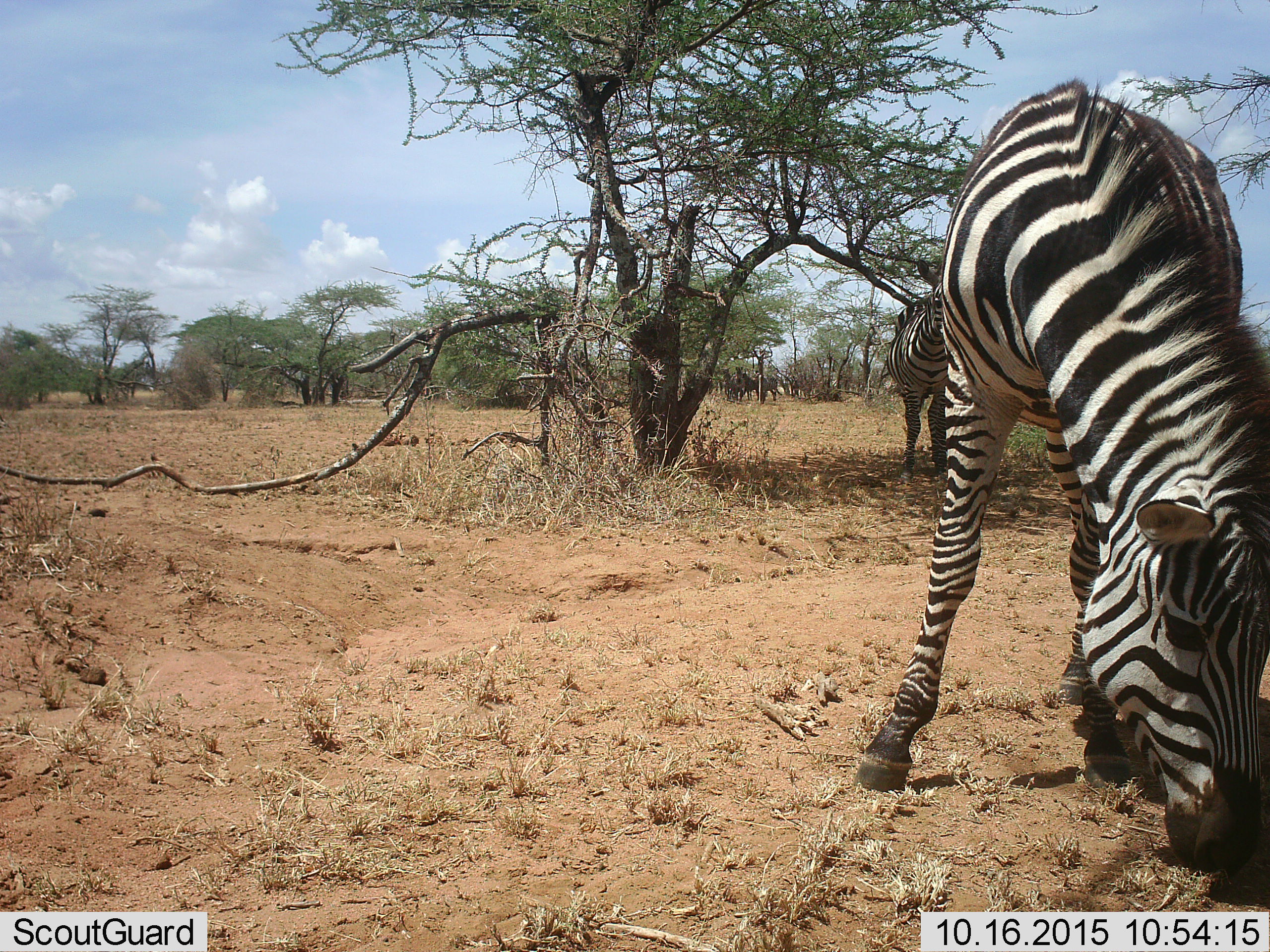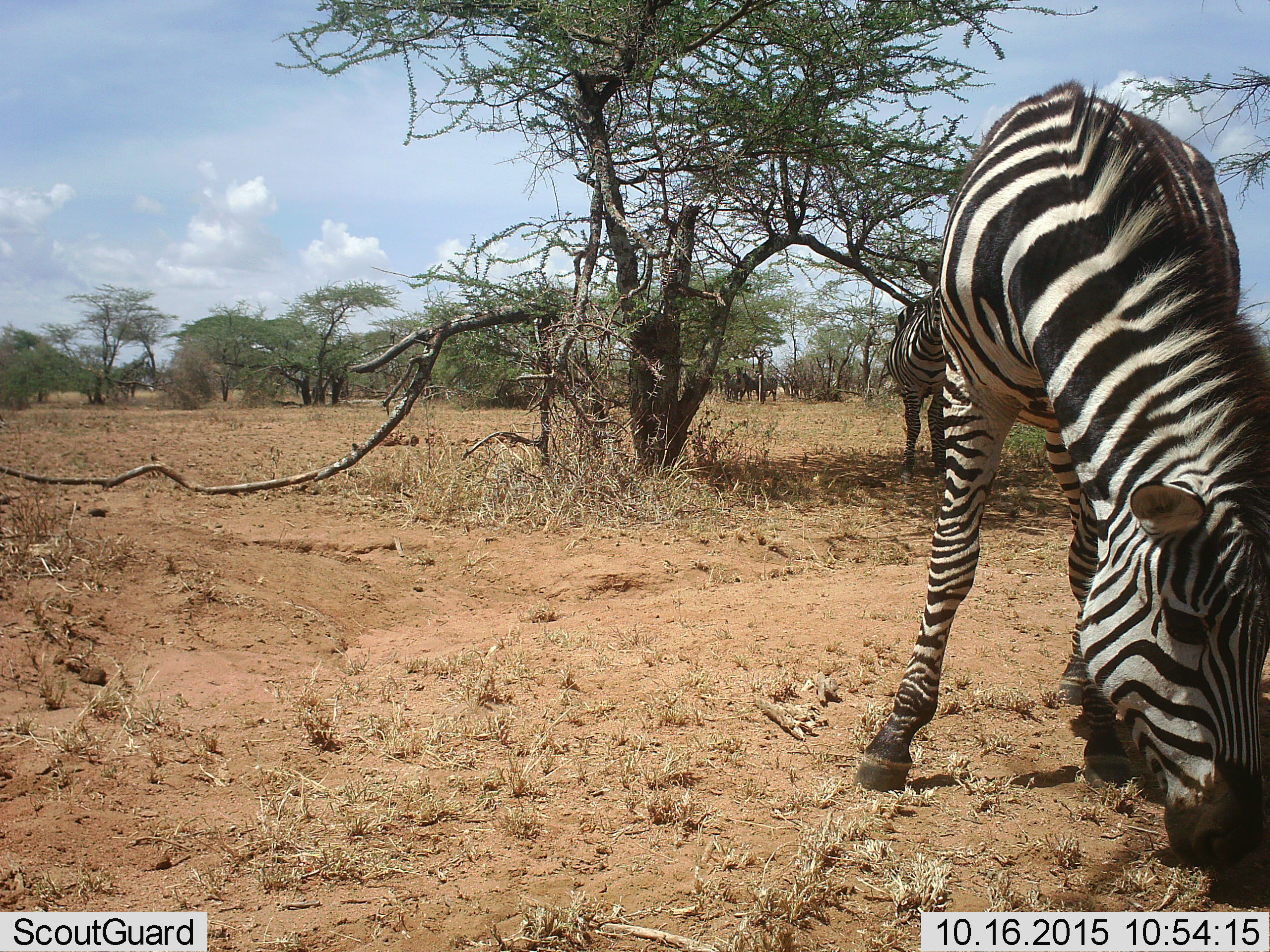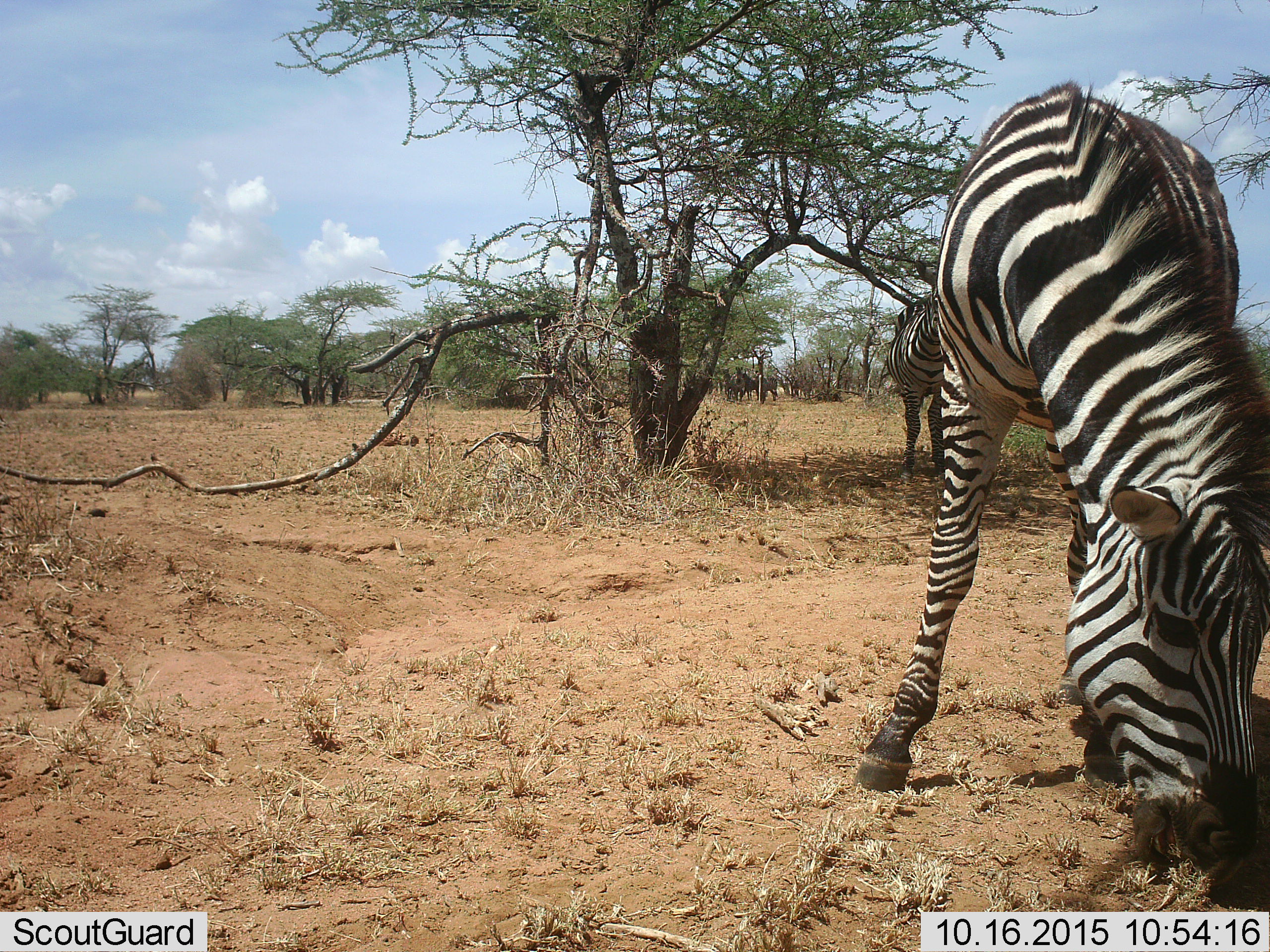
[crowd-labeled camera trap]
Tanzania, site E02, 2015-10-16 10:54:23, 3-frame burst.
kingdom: Animalia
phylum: Chordata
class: Mammalia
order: Perissodactyla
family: Equidae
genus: Equus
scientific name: Equus quagga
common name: plains zebra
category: zebra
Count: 2.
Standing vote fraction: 63%.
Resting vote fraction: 5%.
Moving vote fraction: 16%.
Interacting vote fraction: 0%.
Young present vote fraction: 0%.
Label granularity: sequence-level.